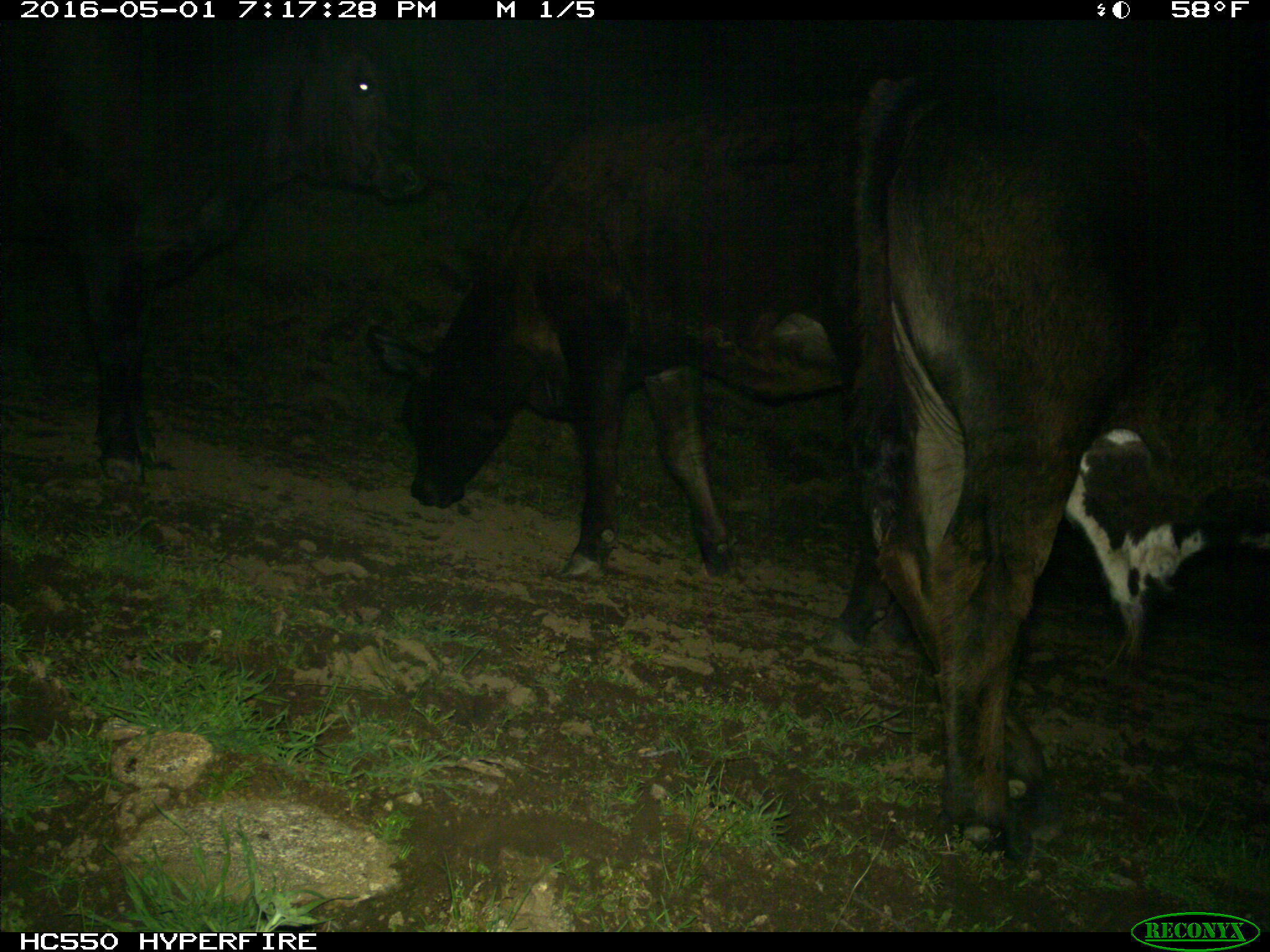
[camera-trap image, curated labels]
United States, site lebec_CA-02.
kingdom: Animalia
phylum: Chordata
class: Mammalia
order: Artiodactyla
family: Bovidae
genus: Bos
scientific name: Bos taurus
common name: domestic cow